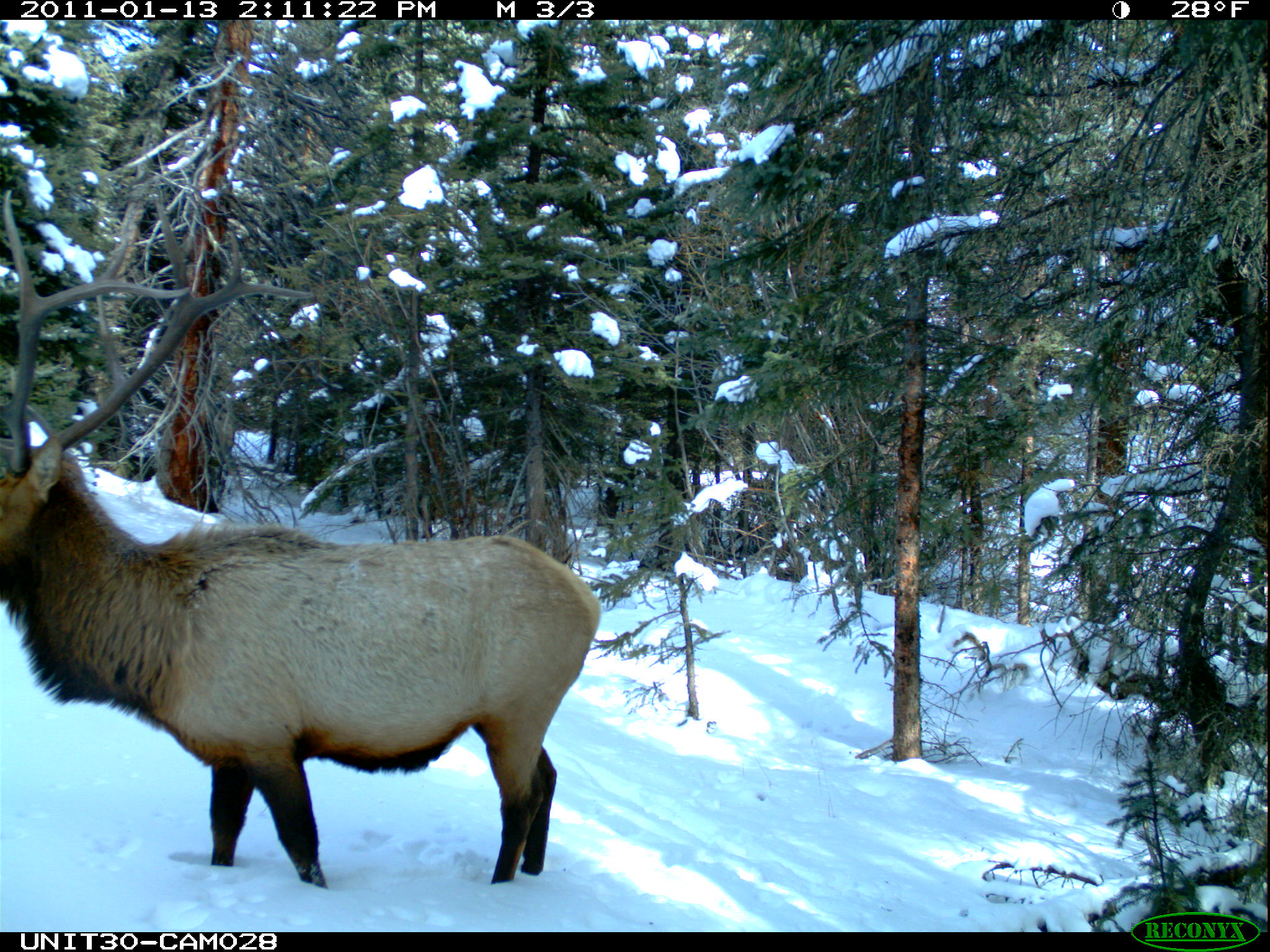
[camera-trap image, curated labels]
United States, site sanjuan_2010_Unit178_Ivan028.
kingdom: Animalia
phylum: Chordata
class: Mammalia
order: Artiodactyla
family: Cervidae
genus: Cervus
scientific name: Cervus elaphus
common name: red deer